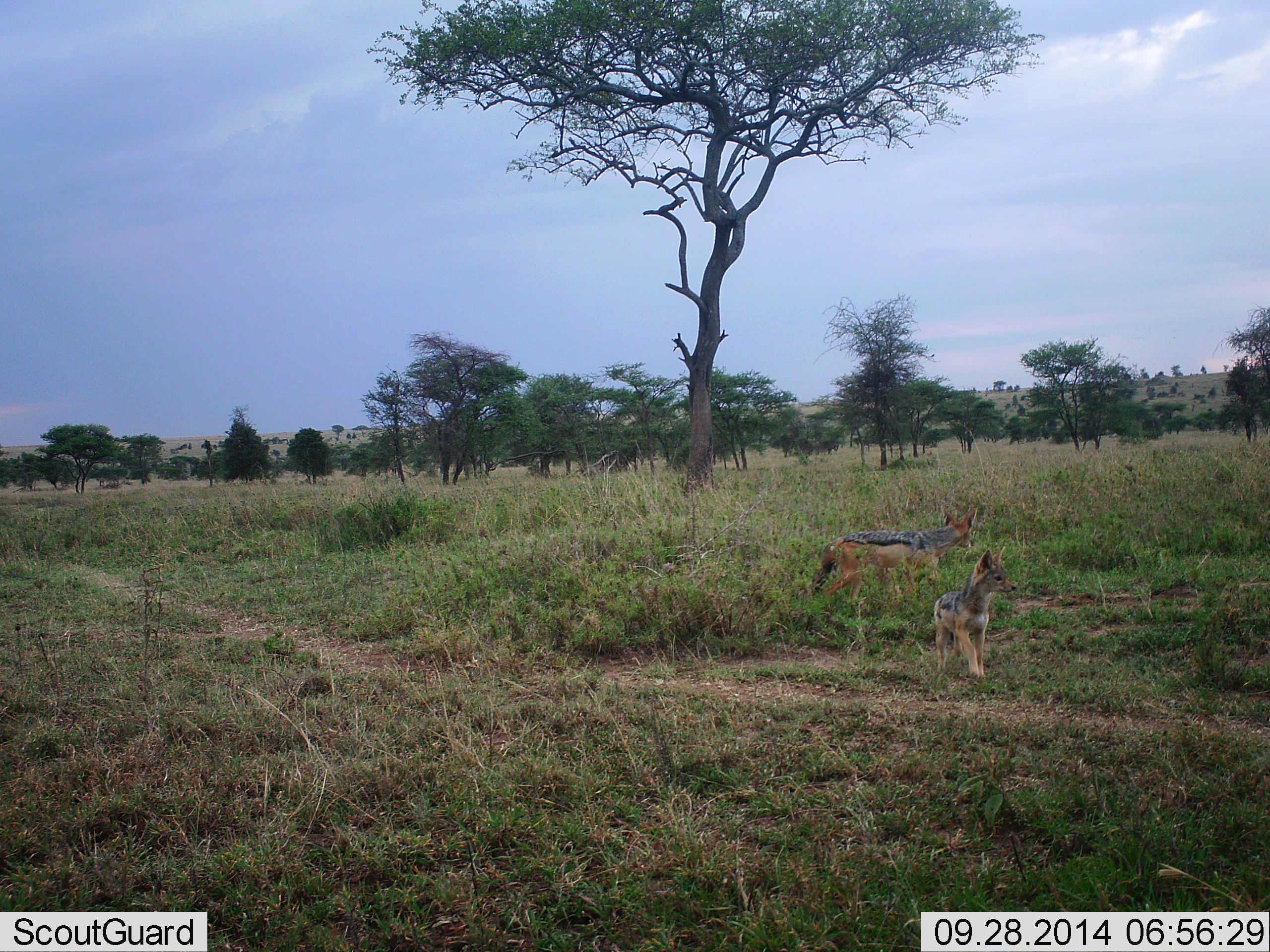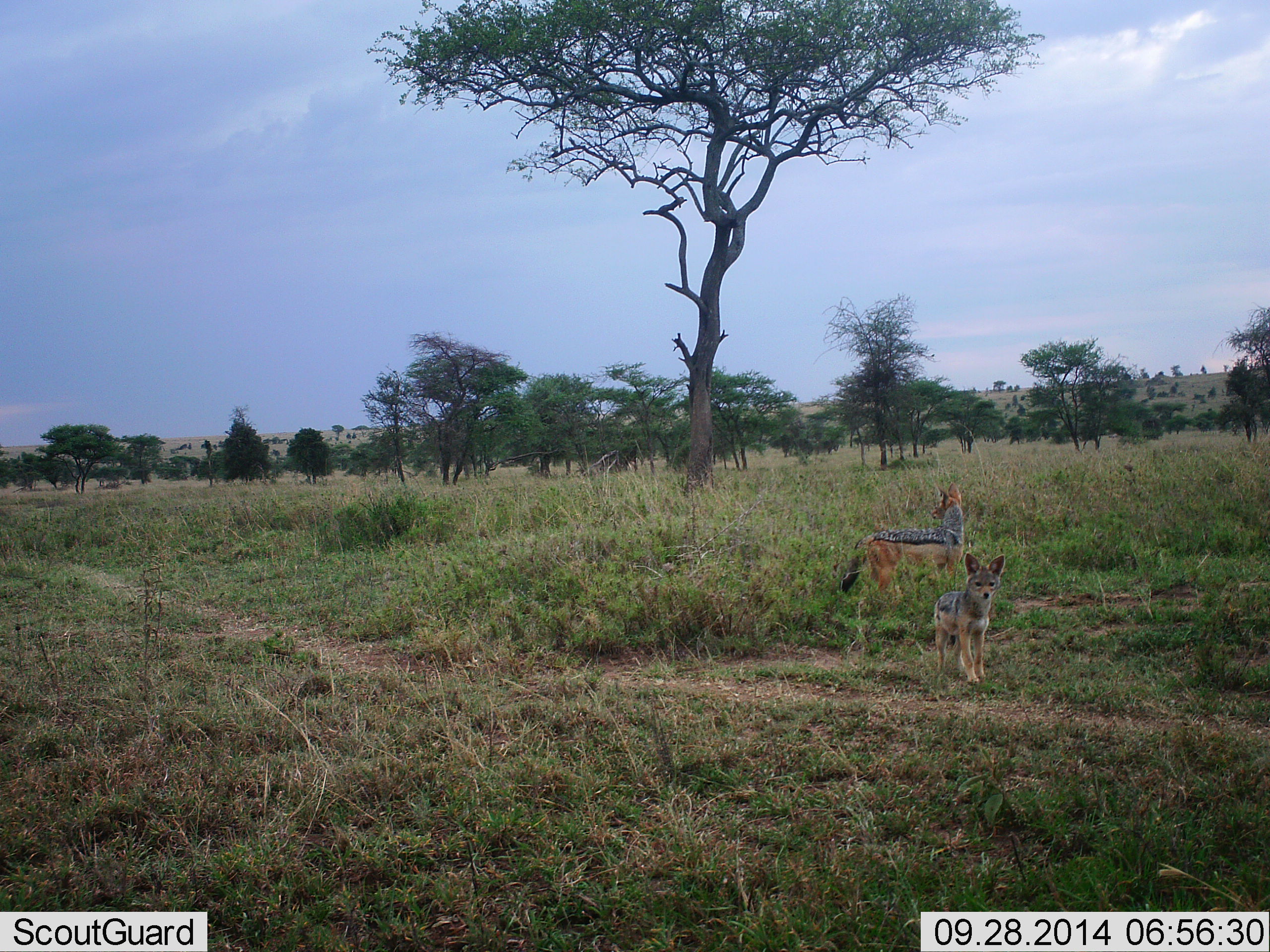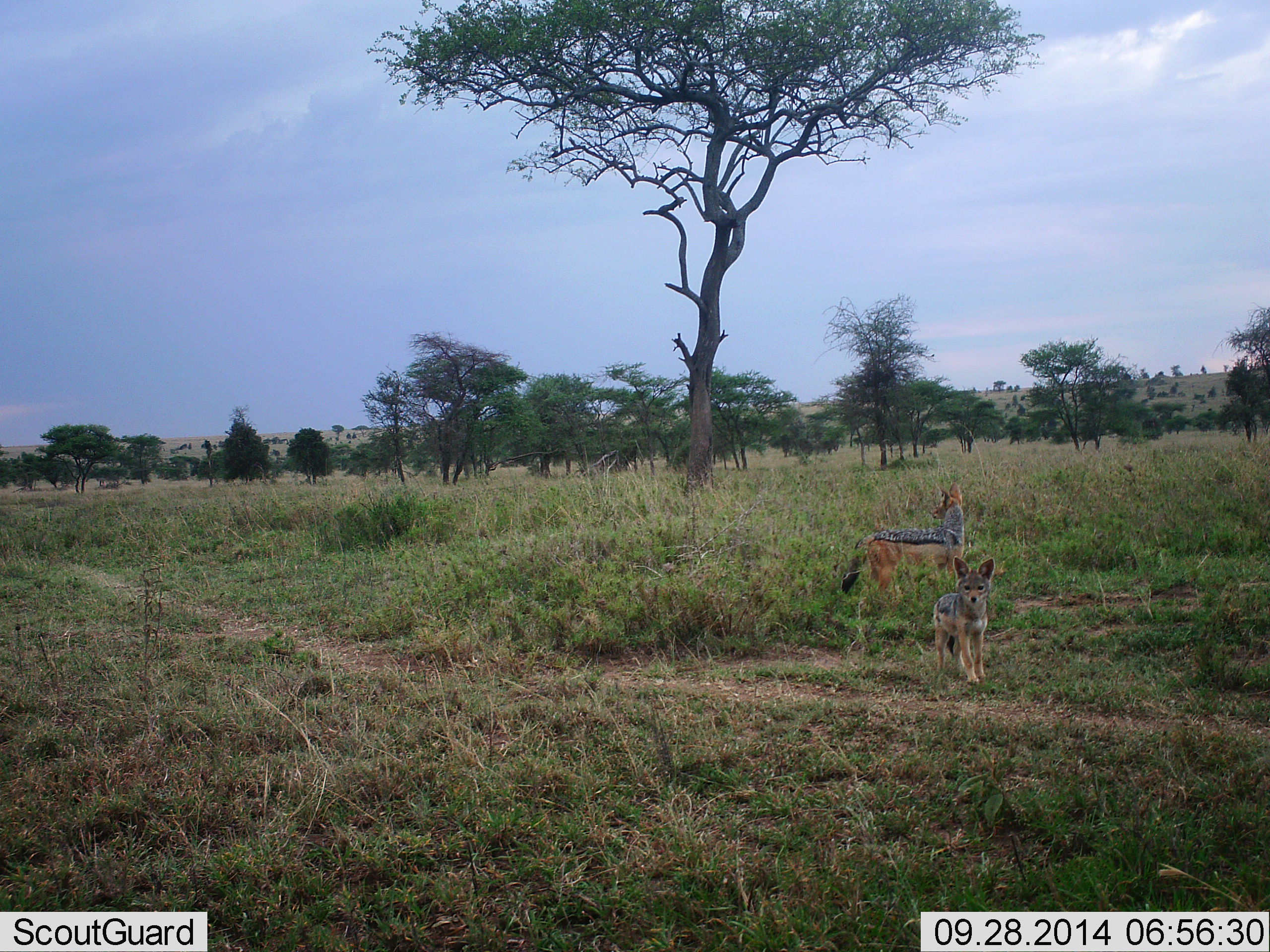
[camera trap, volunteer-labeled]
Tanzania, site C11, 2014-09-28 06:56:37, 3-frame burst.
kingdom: Animalia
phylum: Chordata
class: Mammalia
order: Carnivora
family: Canidae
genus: Lupulella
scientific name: Lupulella mesomelas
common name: black-backed jackal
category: jackal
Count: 2.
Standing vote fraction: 90%.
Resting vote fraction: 0%.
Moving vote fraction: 0%.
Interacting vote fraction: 10%.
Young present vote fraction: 40%.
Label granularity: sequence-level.